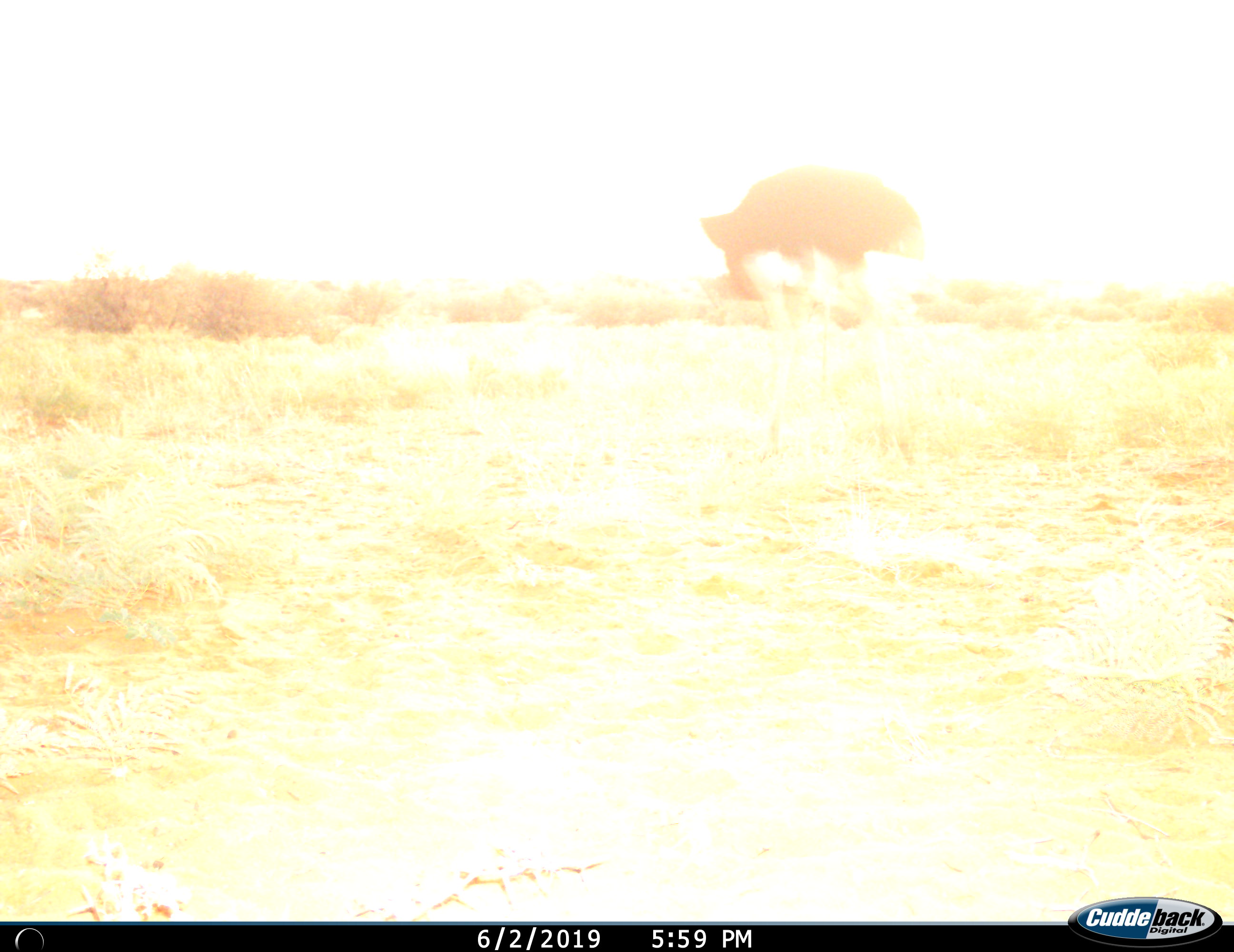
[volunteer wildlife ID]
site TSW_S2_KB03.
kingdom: Animalia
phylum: Chordata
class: Aves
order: Struthioniformes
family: Struthionidae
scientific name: Struthionidae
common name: ostrich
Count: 1.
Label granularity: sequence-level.